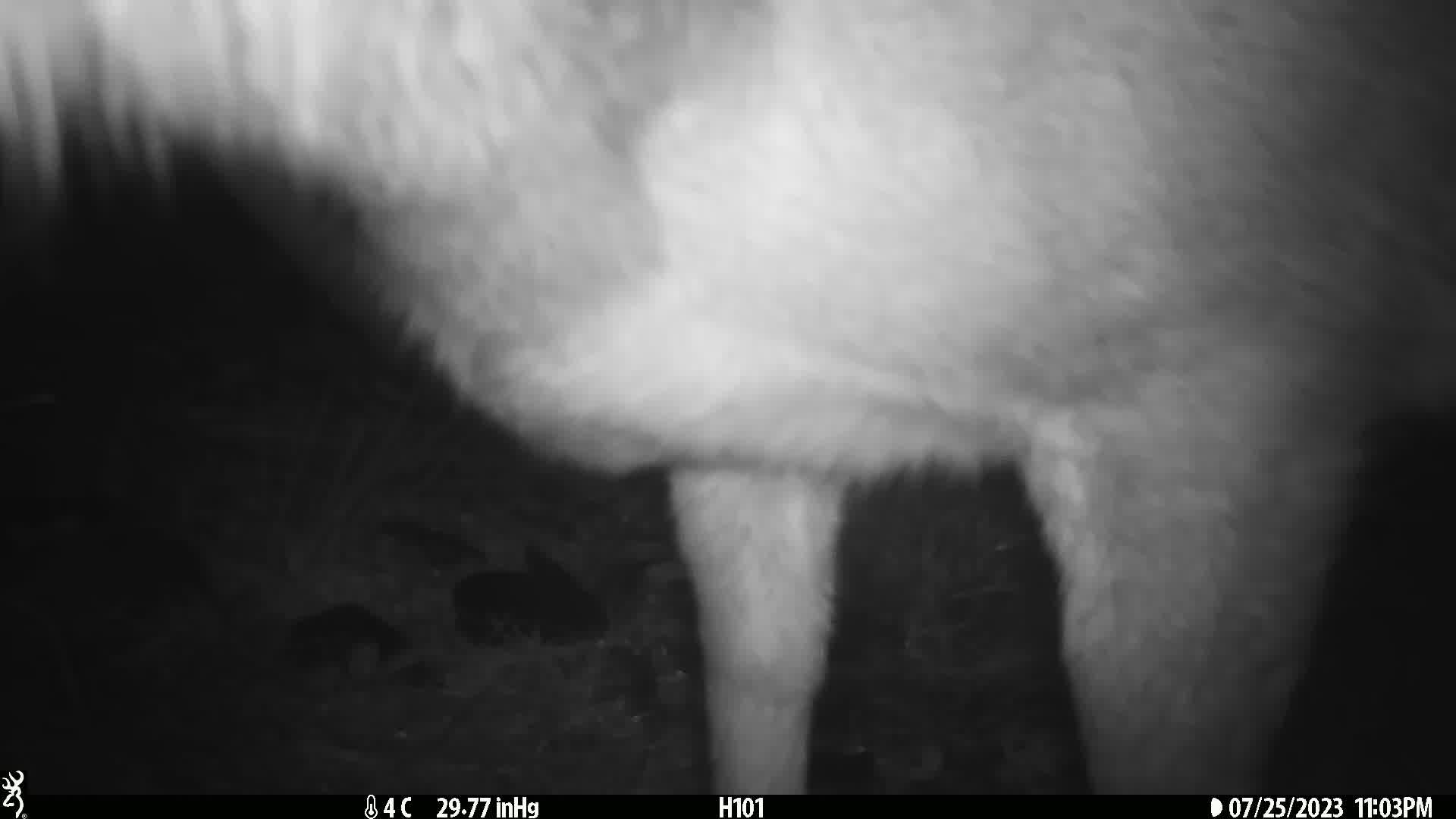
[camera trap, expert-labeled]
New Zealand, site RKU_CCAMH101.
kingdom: Animalia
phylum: Chordata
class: Mammalia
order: Artiodactyla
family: Cervidae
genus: Odocoileus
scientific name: Odocoileus virginianus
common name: white-tailed deer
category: white tailed deer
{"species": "white tailed deer (white-tailed deer) (Odocoileus virginianus)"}